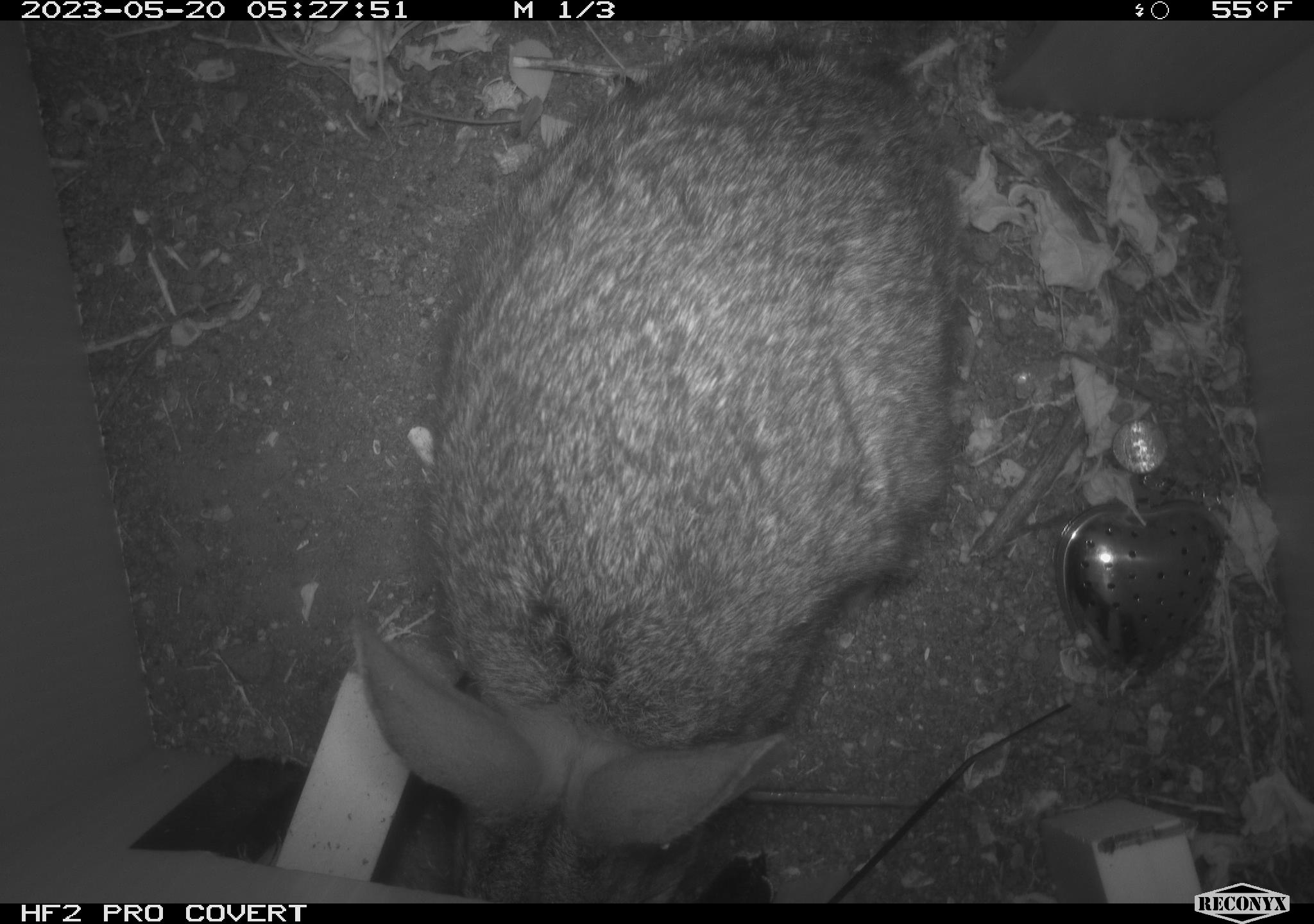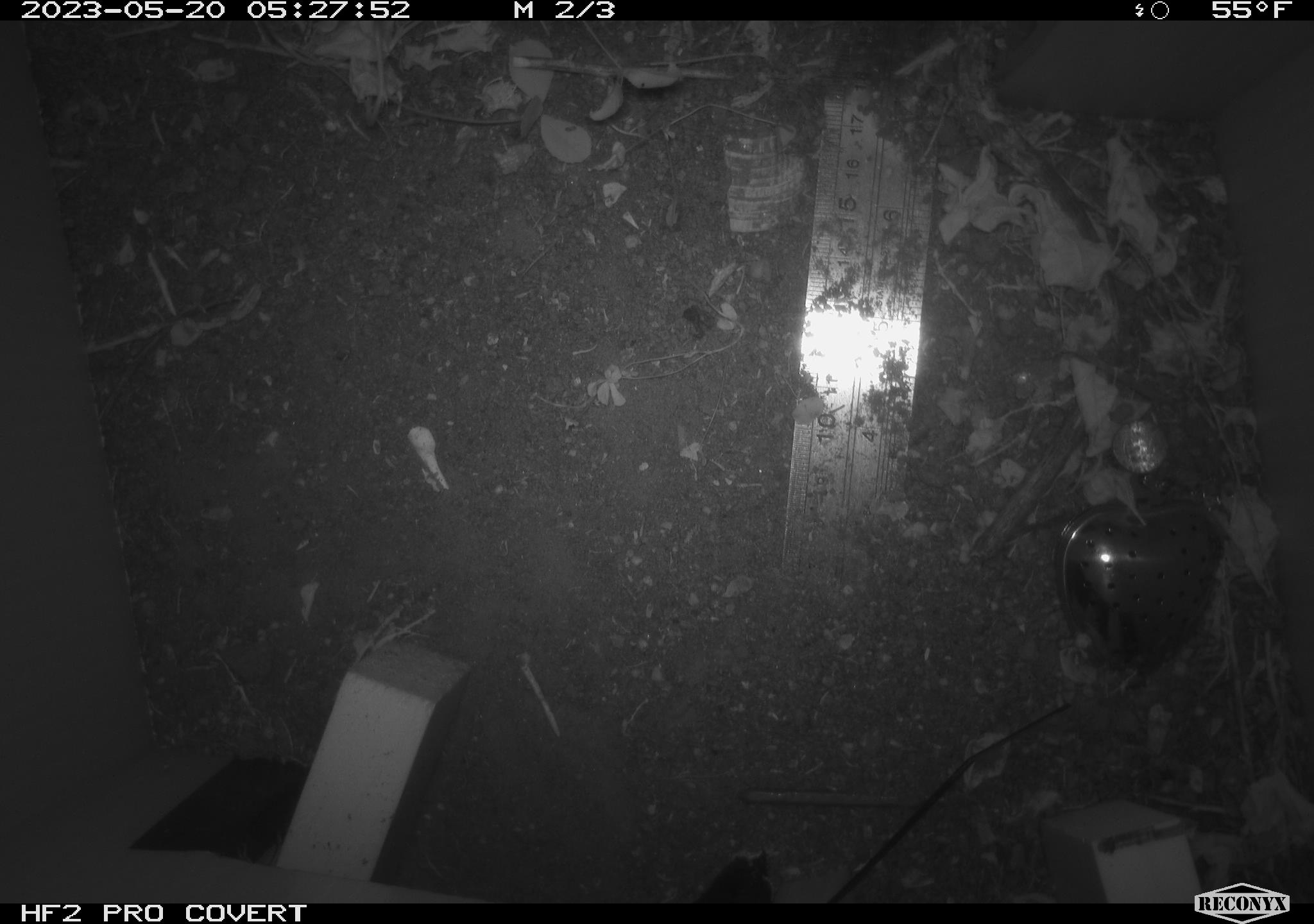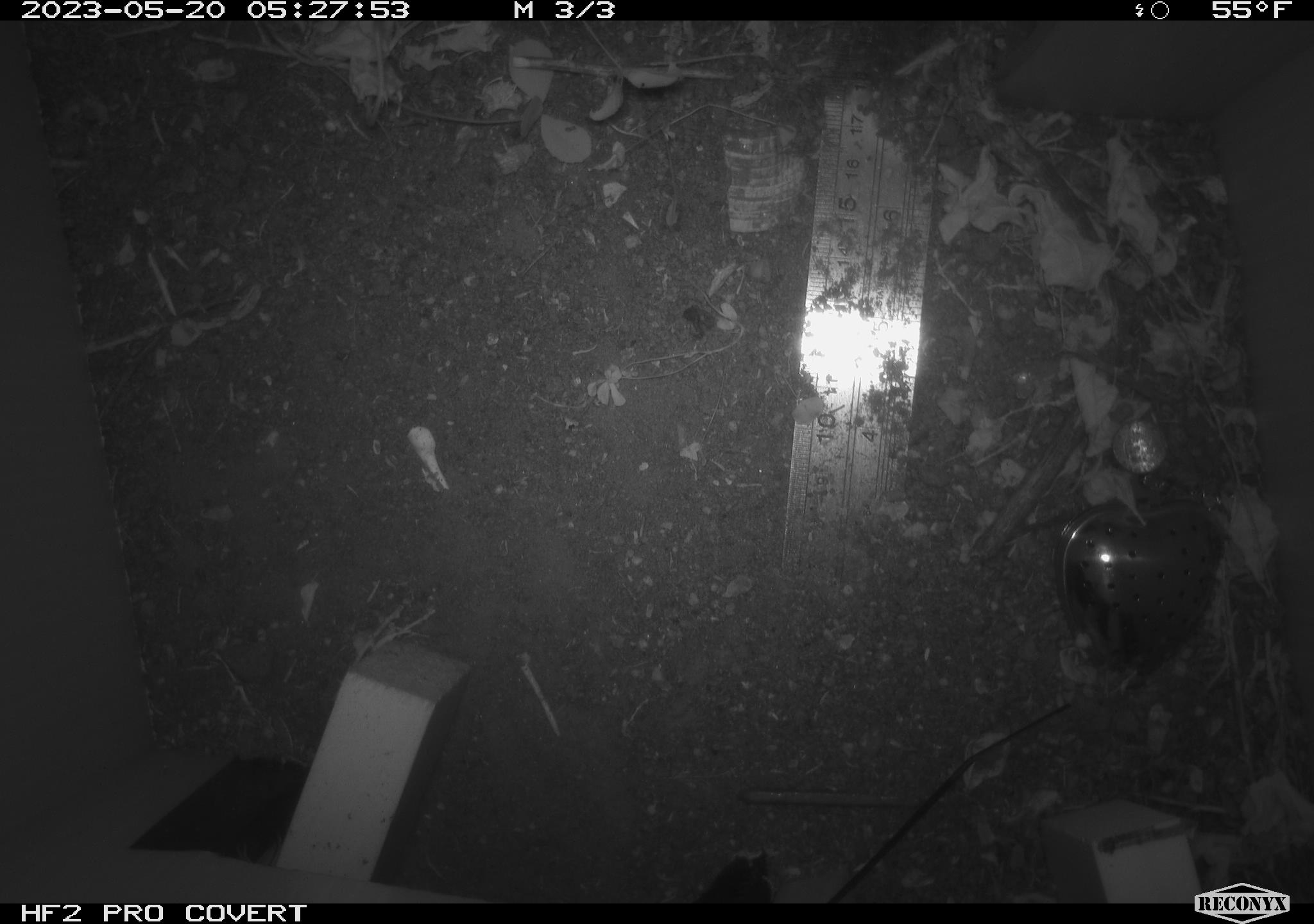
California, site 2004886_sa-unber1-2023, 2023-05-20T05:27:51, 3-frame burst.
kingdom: Animalia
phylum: Chordata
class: Mammalia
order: Lagomorpha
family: Leporidae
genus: Sylvilagus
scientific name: Sylvilagus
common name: cottontail rabbits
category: sylvilagus species